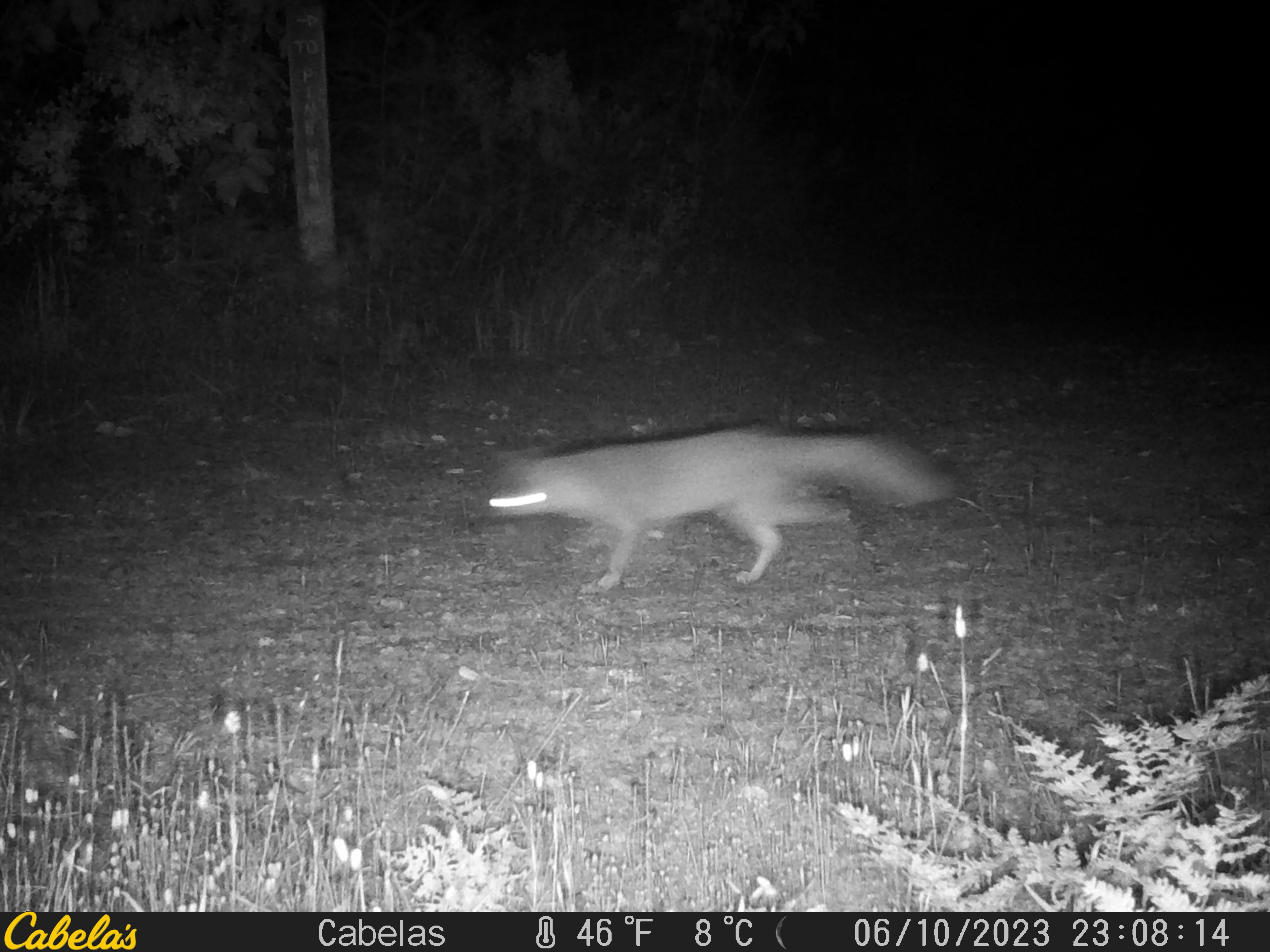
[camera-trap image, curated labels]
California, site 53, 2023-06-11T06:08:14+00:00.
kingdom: Animalia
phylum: Chordata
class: Mammalia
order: Carnivora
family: Canidae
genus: Urocyon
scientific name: Urocyon cinereoargenteus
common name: gray fox